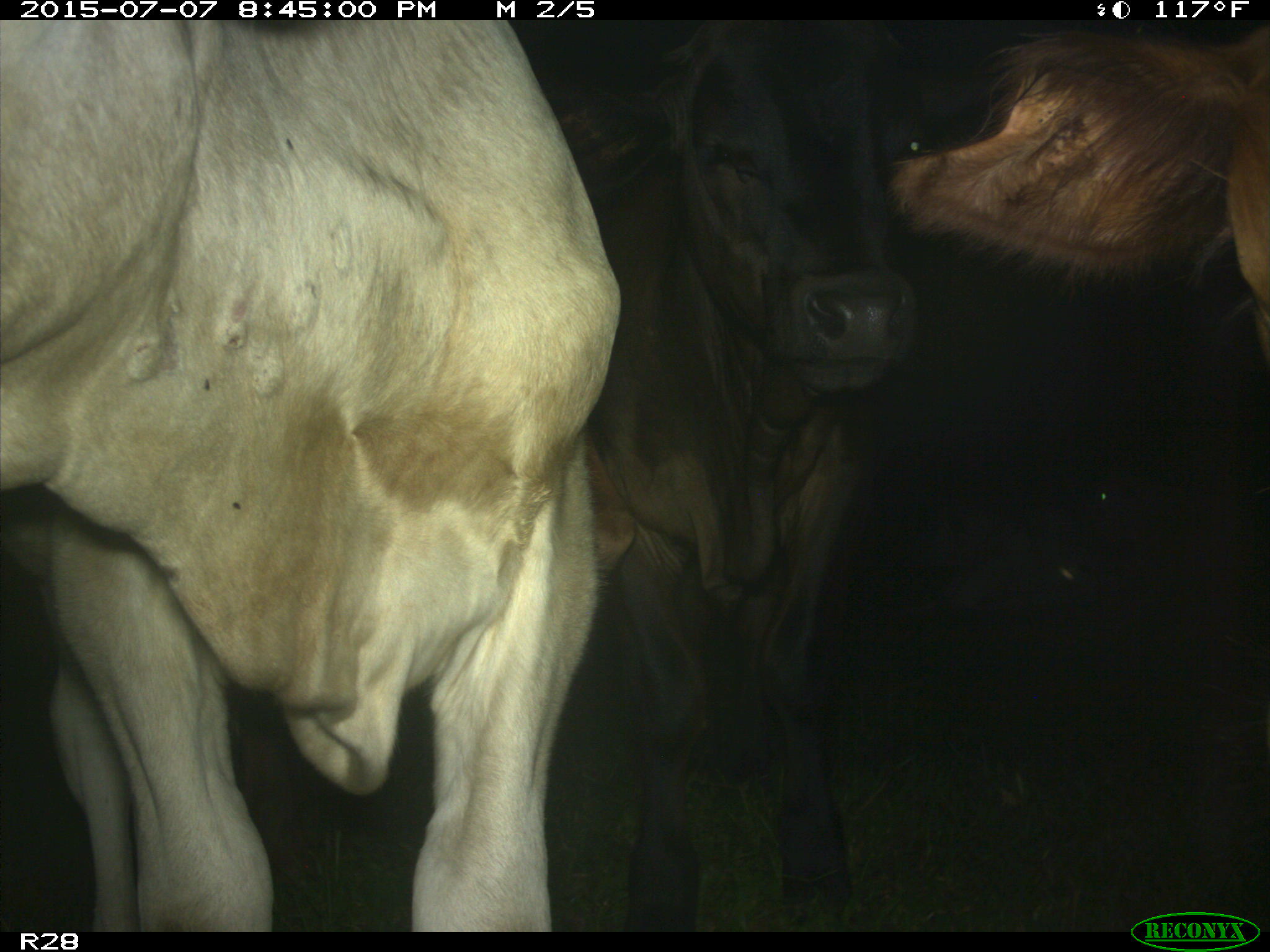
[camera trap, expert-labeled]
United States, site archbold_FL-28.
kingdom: Animalia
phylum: Chordata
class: Mammalia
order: Artiodactyla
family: Bovidae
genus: Bos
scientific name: Bos taurus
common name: domestic cow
Bos taurus (domestic cow).